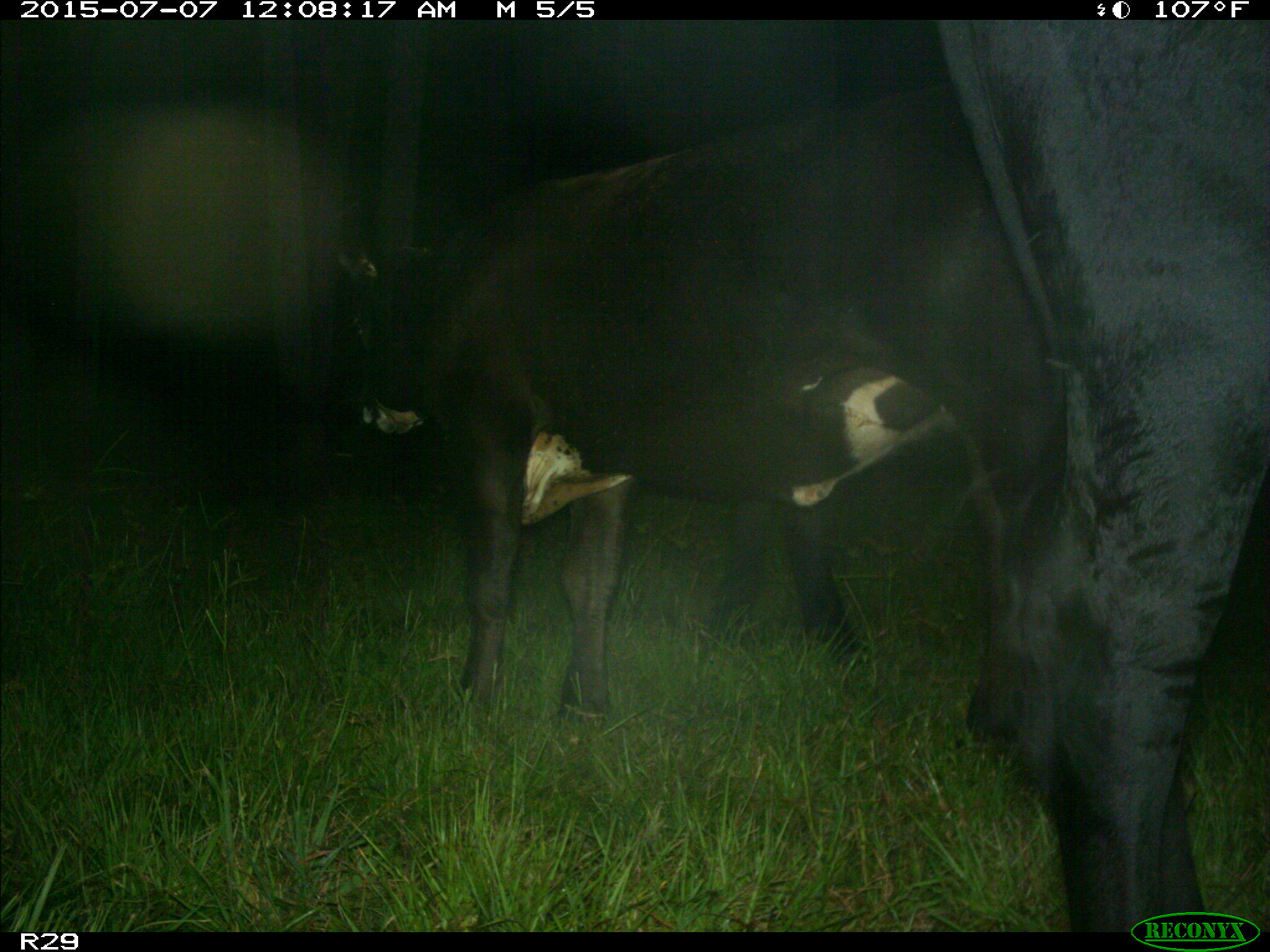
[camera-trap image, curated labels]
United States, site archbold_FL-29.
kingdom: Animalia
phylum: Chordata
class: Mammalia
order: Artiodactyla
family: Bovidae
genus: Bos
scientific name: Bos taurus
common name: domestic cow